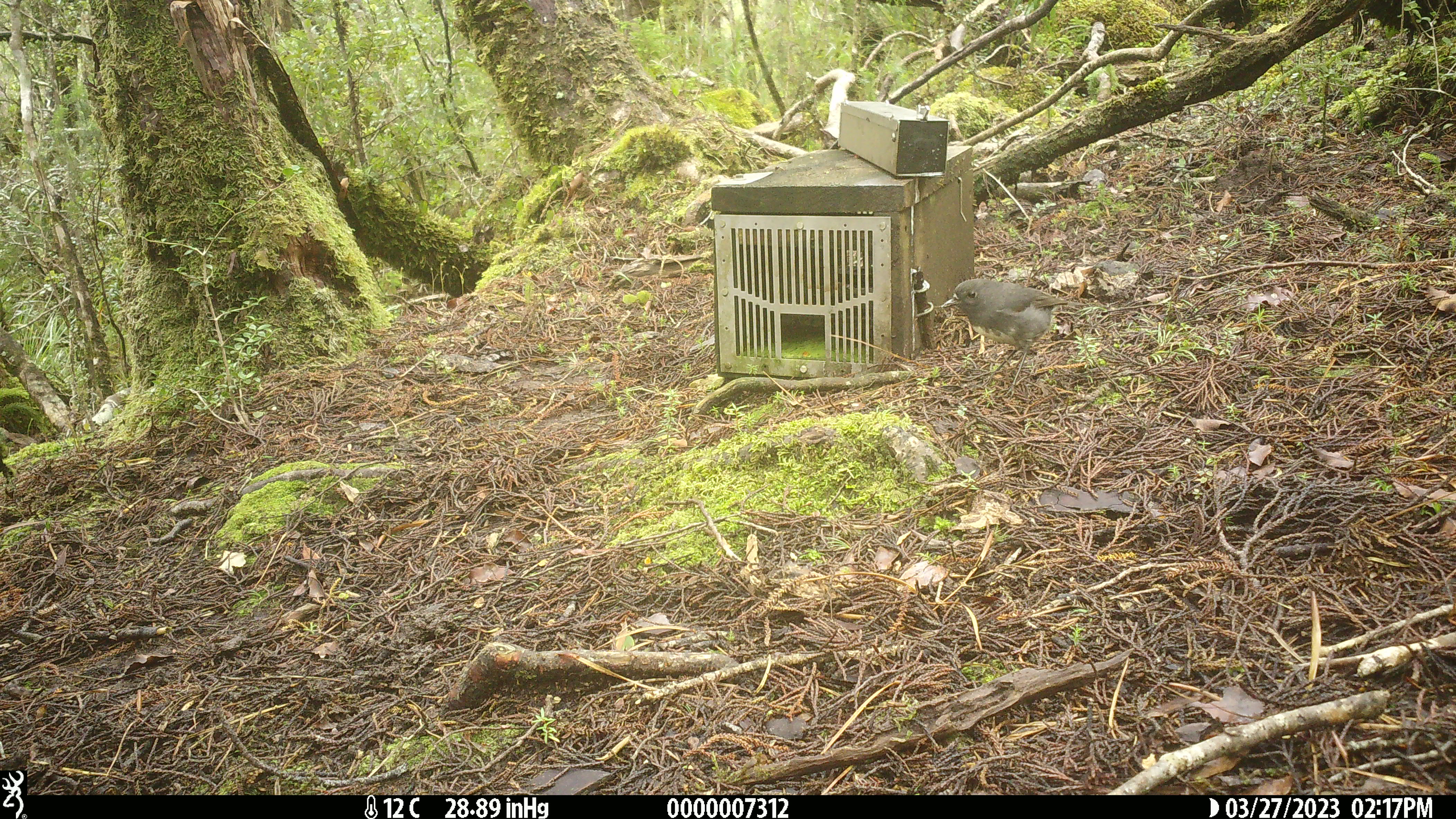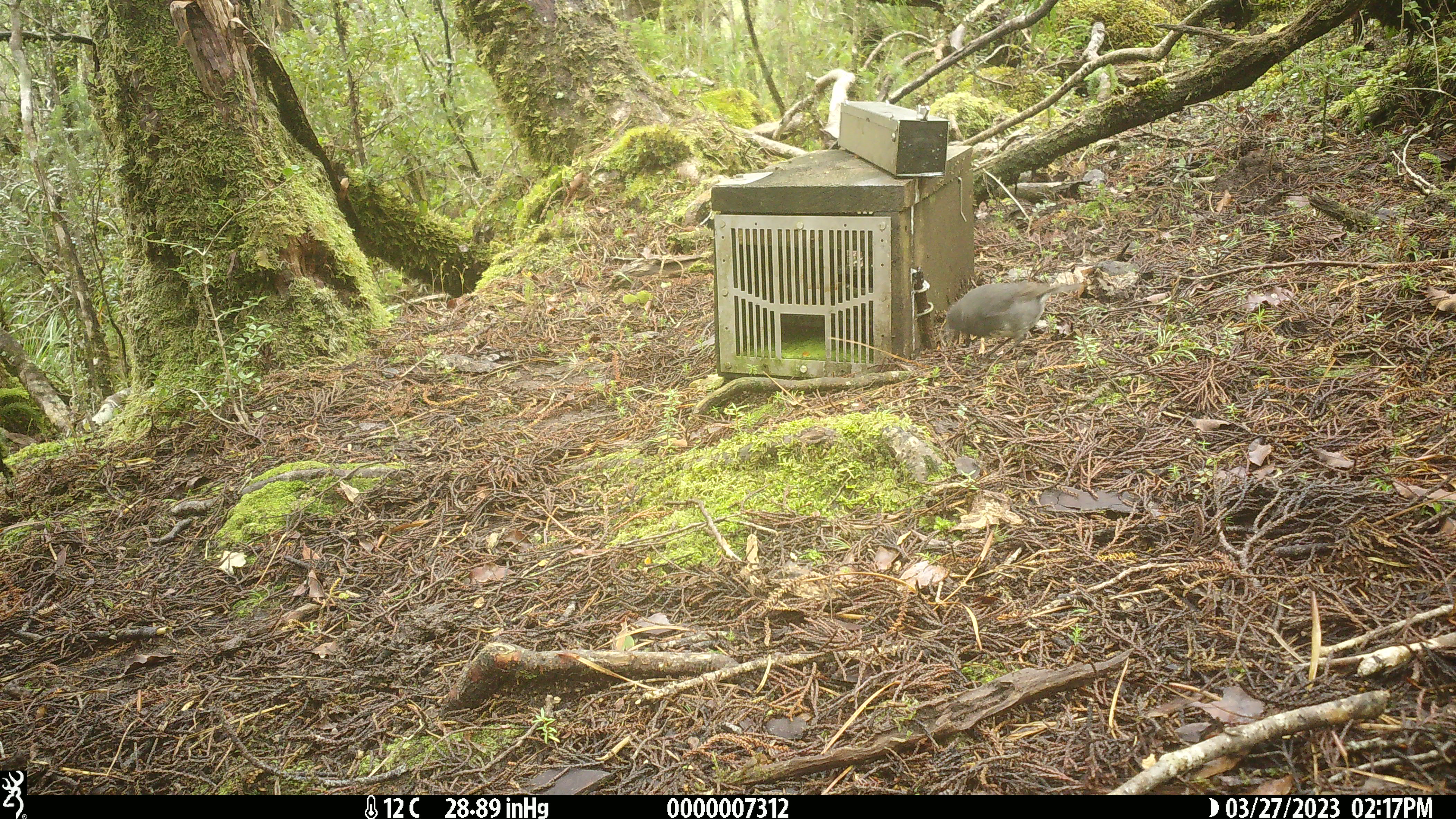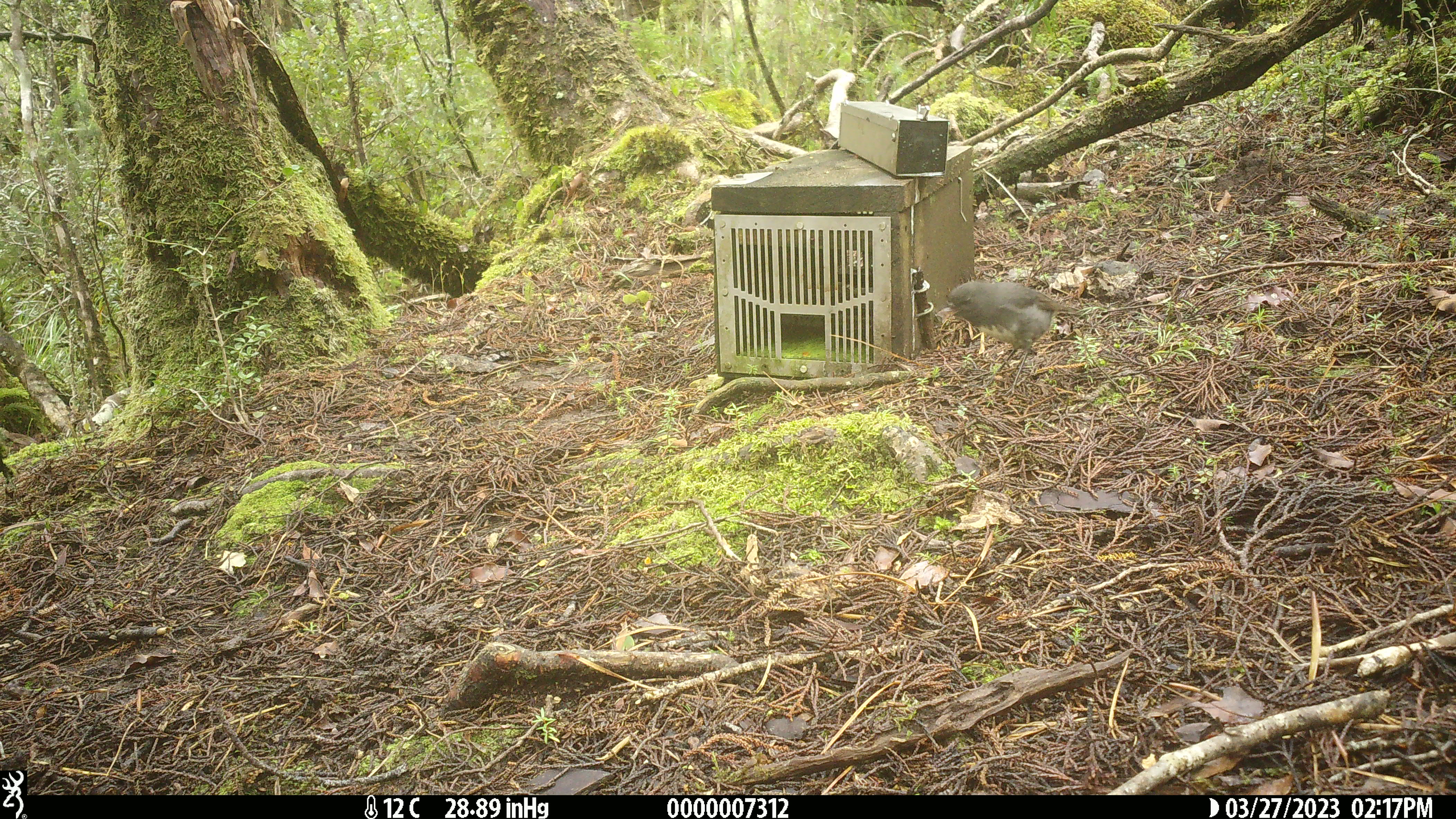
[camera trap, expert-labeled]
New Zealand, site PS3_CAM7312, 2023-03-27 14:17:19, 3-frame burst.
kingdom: Animalia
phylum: Chordata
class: Aves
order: Passeriformes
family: Petroicidae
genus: Petroica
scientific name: Petroica australis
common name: new zealand robin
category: robin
Robin (new zealand robin) (Petroica australis).